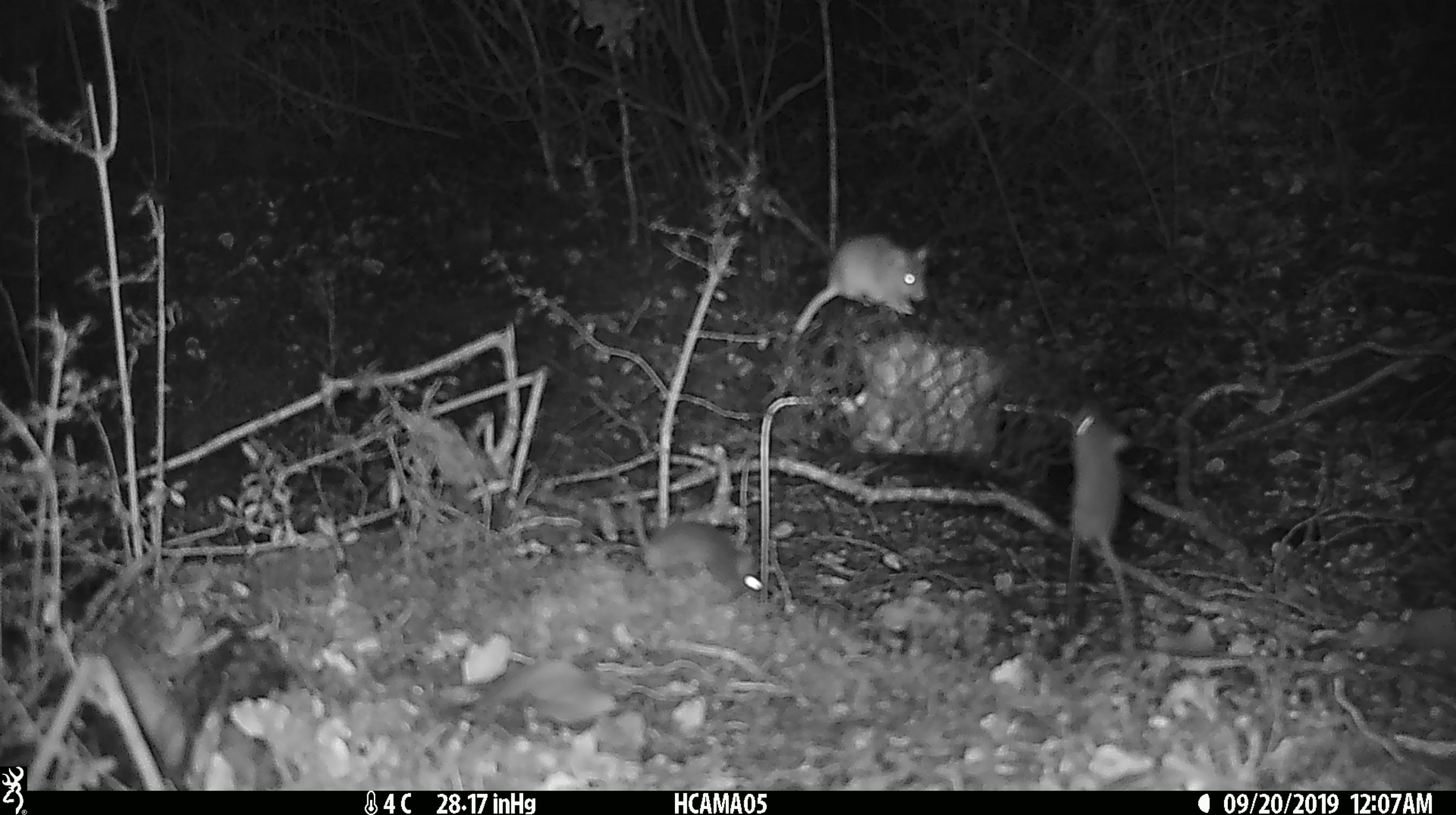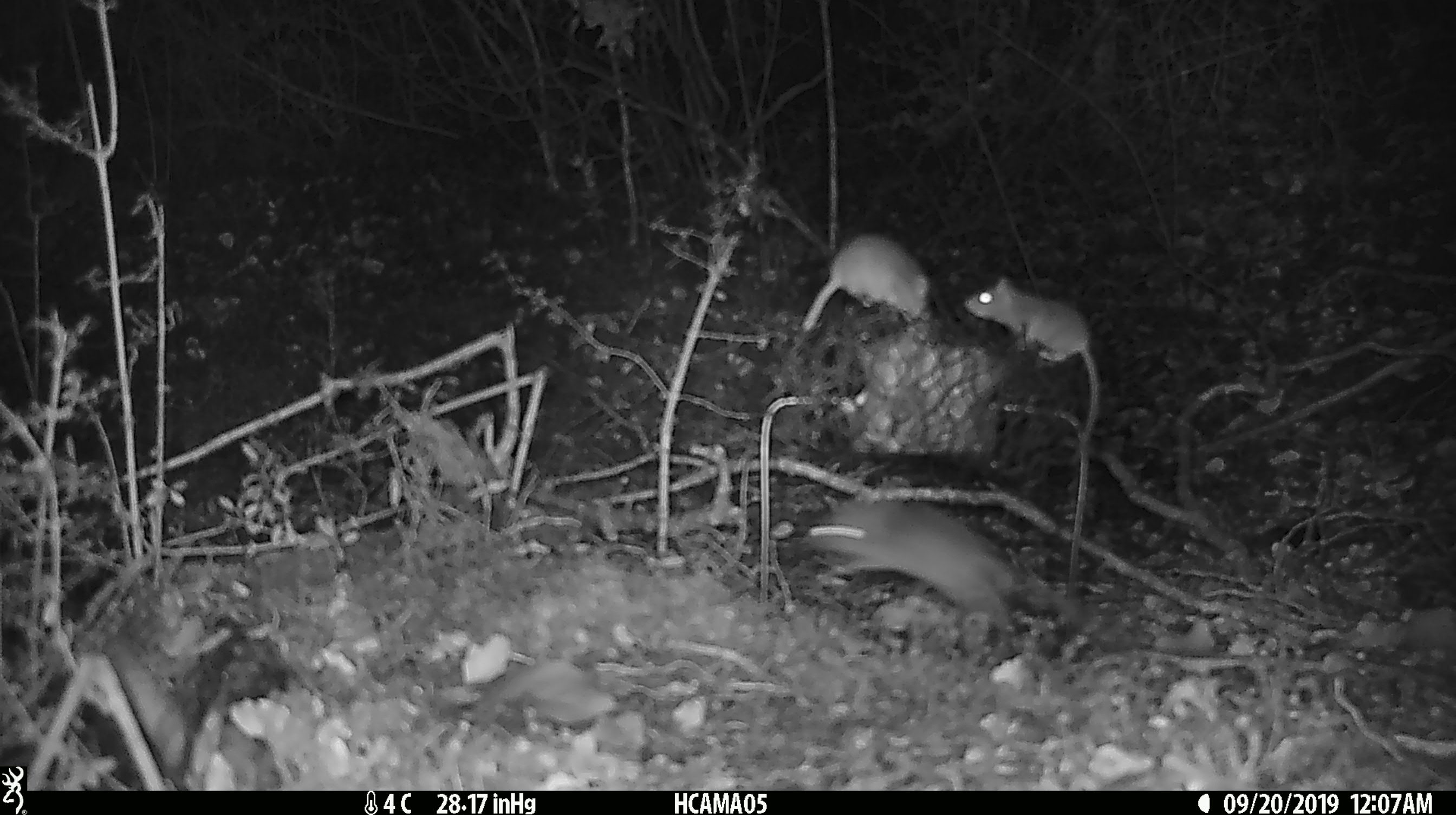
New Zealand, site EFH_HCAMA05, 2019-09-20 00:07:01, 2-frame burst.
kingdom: Animalia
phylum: Chordata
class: Mammalia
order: Rodentia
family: Muridae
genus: Mus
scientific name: Mus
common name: mouse